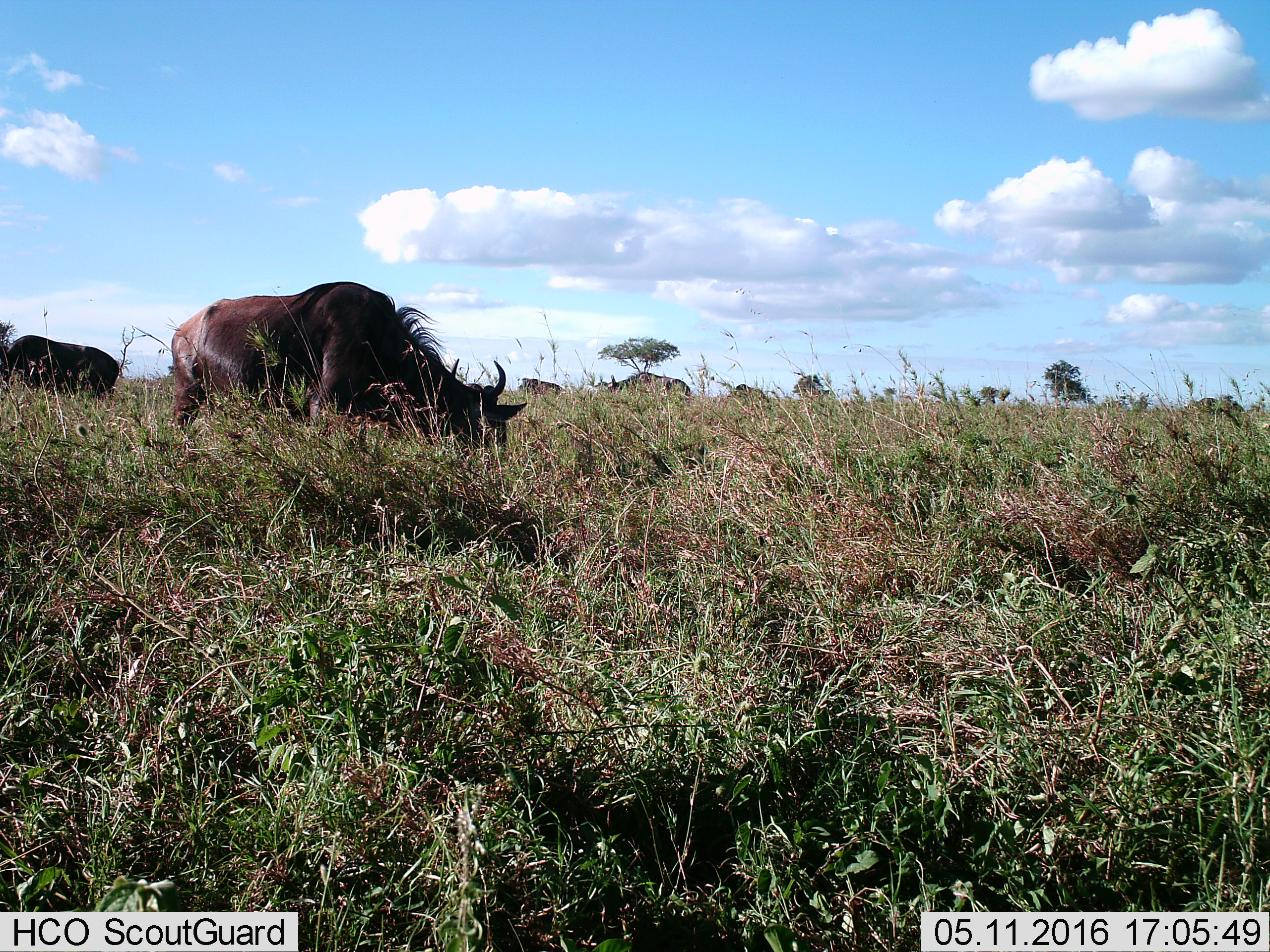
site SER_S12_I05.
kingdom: Animalia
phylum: Chordata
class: Mammalia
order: Artiodactyla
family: Bovidae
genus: Connochaetes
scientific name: Connochaetes taurinus taurinus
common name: blue wildebeest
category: wildebeestblue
Wildebeestblue (blue wildebeest) (Connochaetes taurinus taurinus), count 3. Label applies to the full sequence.